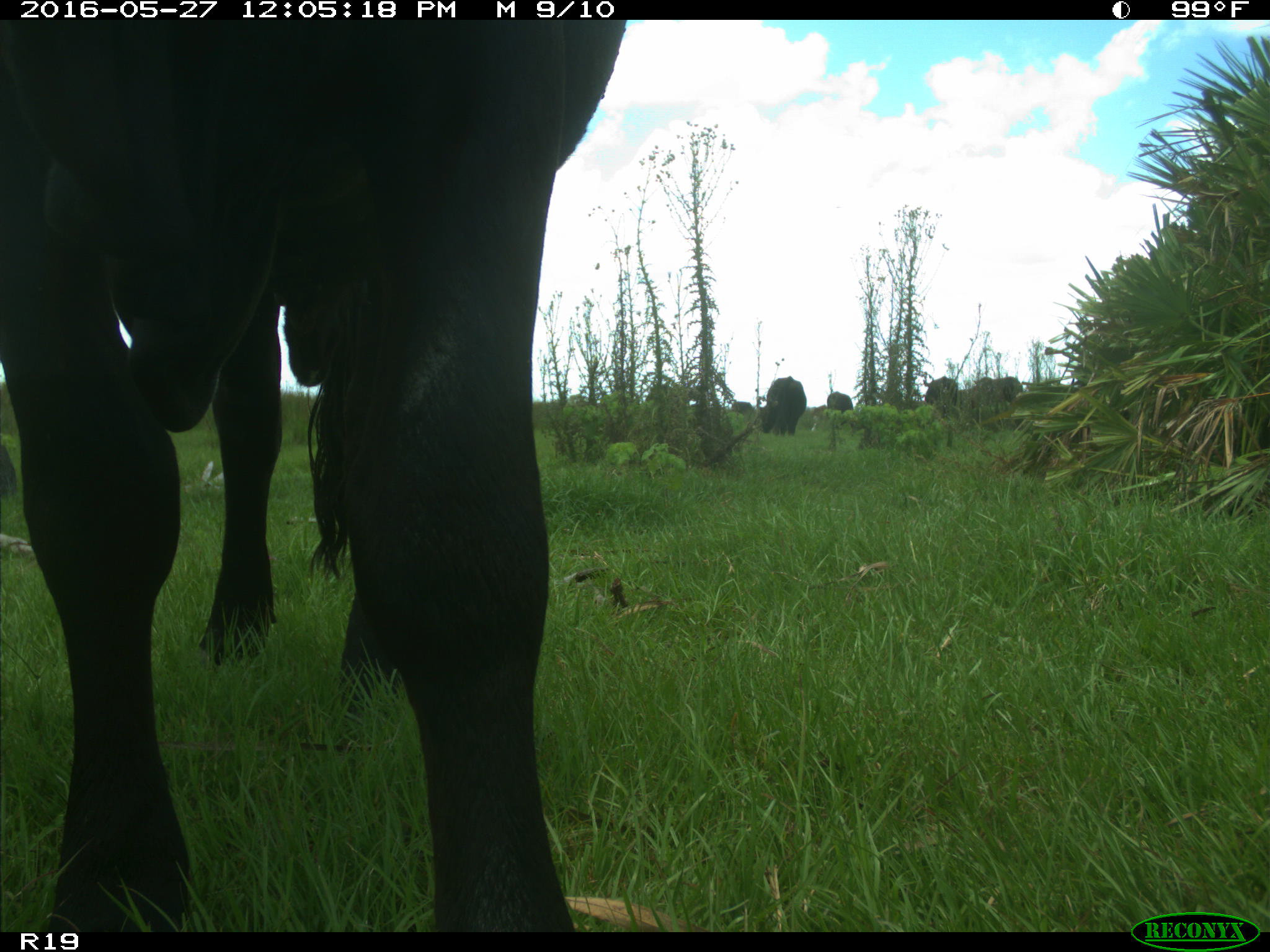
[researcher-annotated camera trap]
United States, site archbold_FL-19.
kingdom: Animalia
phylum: Chordata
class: Mammalia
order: Artiodactyla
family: Bovidae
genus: Bos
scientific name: Bos taurus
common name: domestic cow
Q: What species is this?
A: Bos taurus (domestic cow).